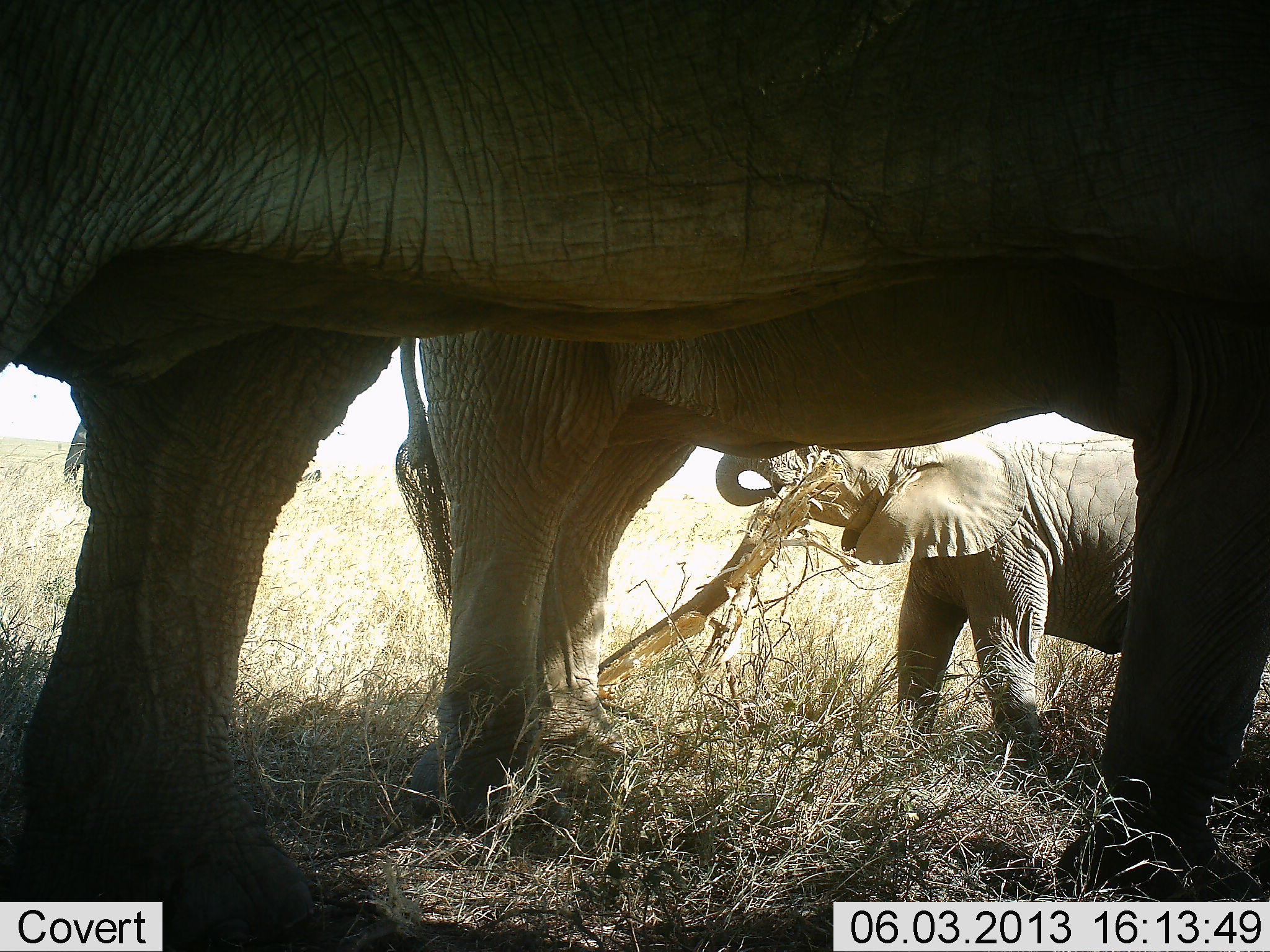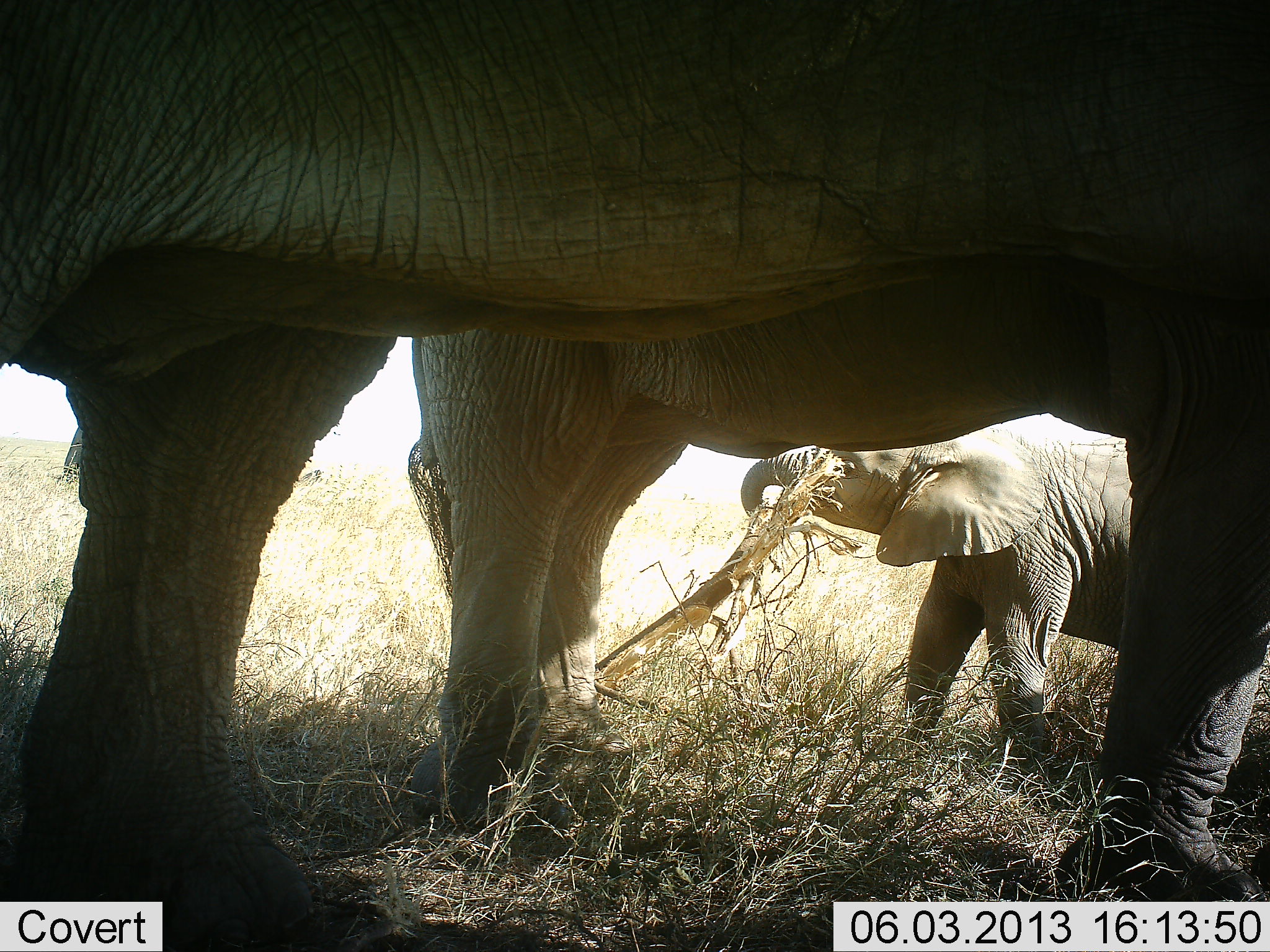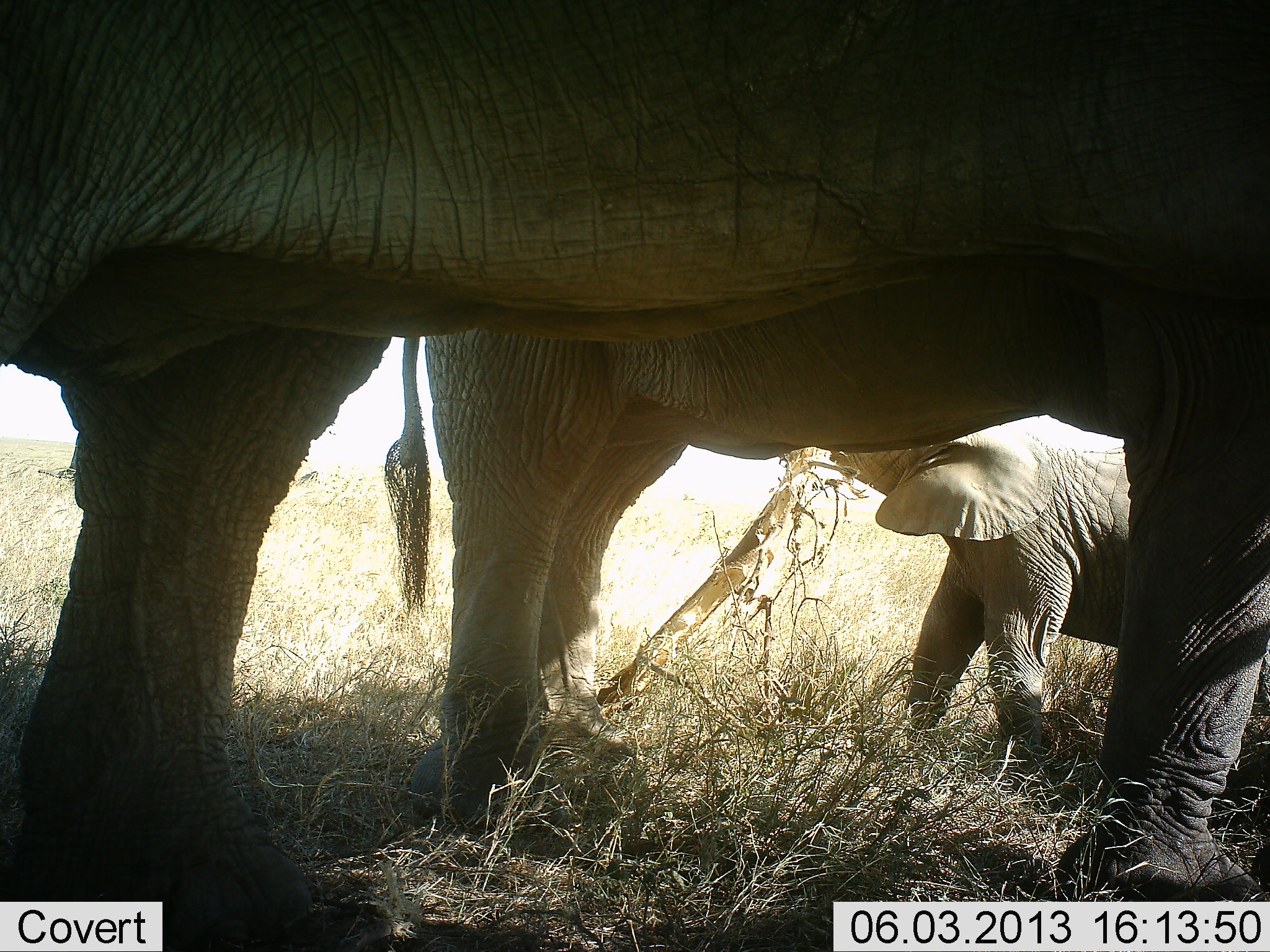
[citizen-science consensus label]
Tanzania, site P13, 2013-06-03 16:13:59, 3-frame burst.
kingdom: Animalia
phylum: Chordata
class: Mammalia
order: Proboscidea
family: Elephantidae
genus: Loxodonta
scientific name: Loxodonta africana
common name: african bush elephant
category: elephant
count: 3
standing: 62%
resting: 8%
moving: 12%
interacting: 4%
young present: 77%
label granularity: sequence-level